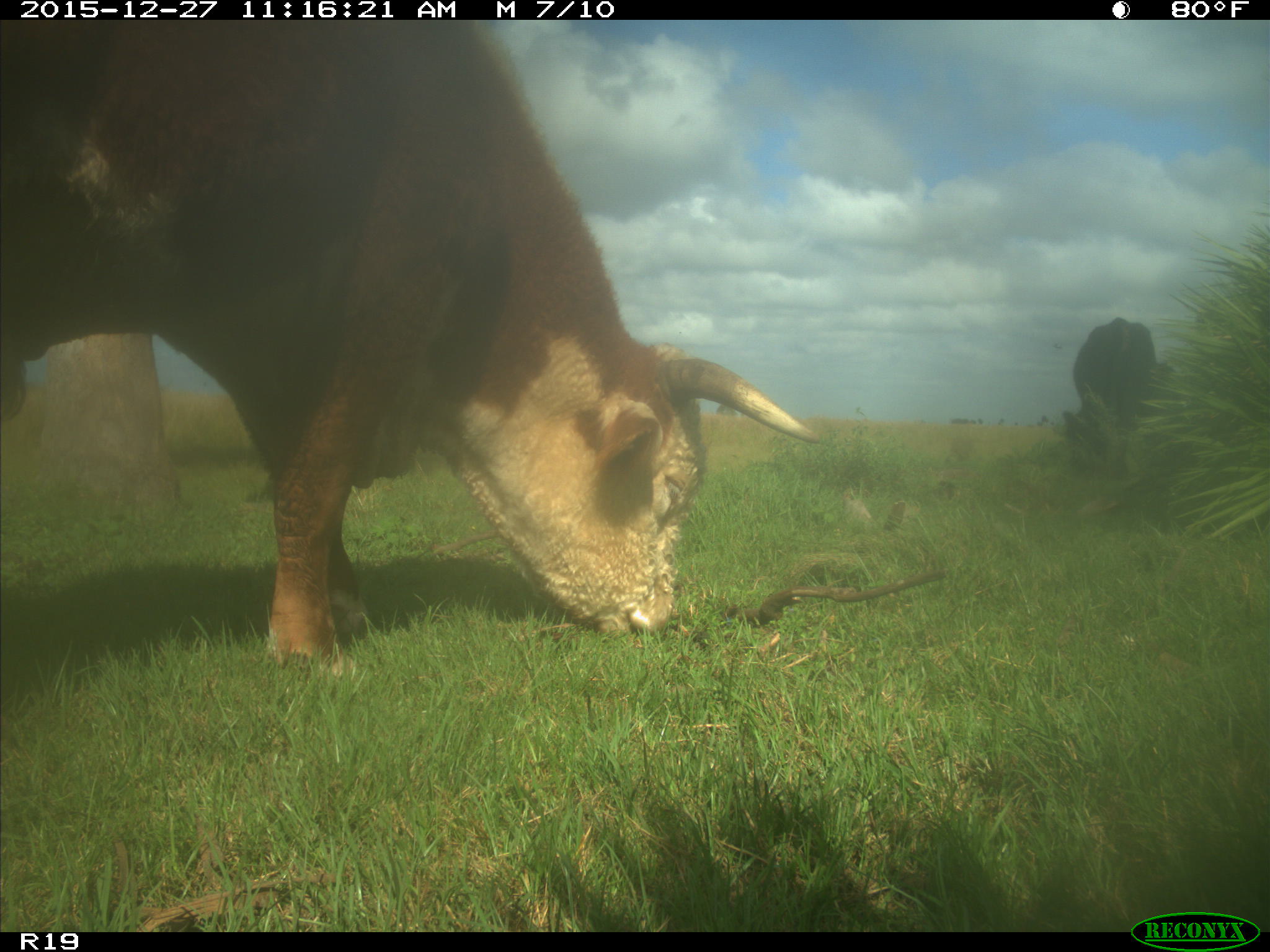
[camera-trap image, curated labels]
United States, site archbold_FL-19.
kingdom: Animalia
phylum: Chordata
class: Mammalia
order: Artiodactyla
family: Bovidae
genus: Bos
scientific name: Bos taurus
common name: domestic cow